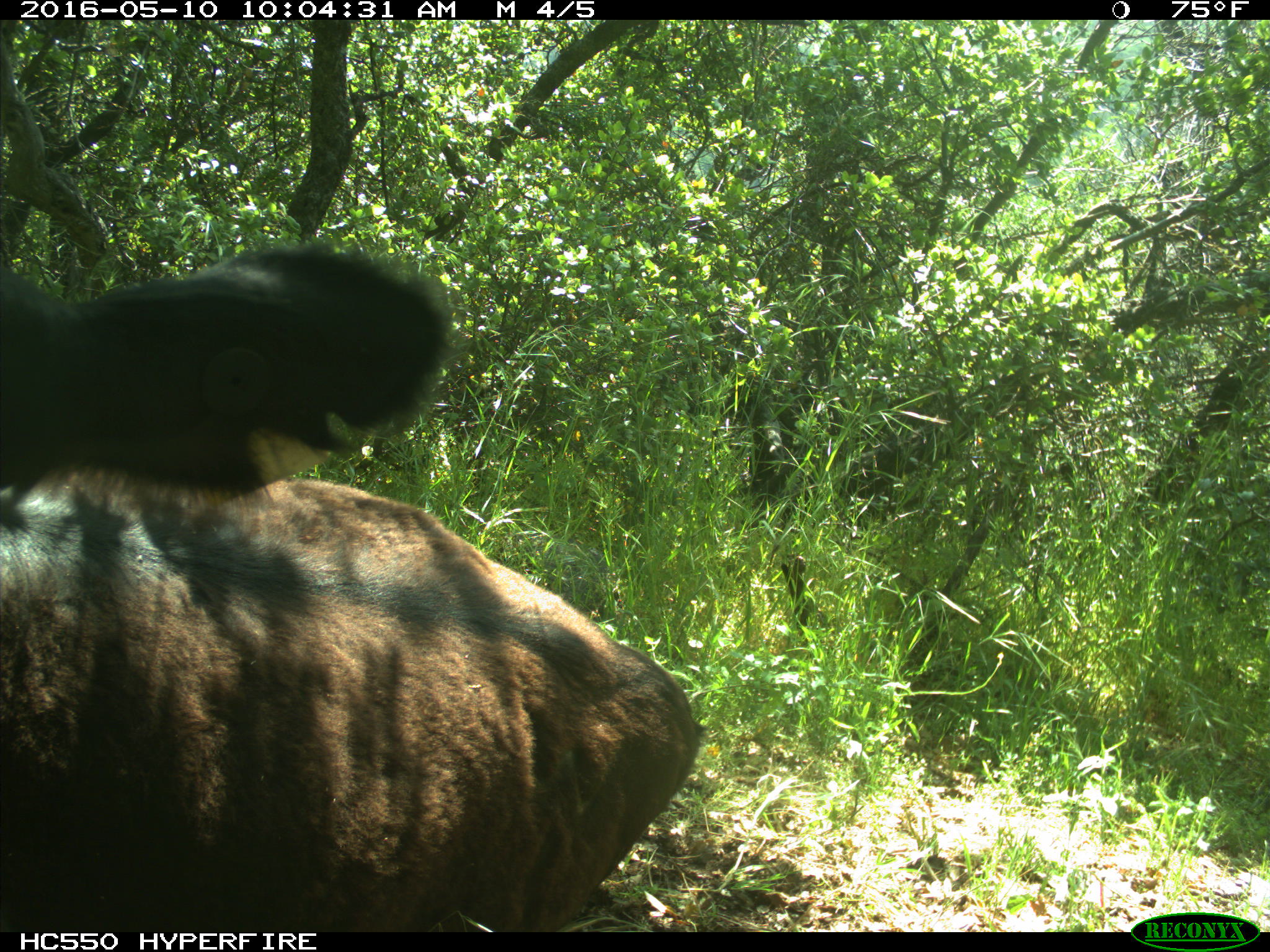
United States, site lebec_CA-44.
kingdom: Animalia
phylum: Chordata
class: Mammalia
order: Artiodactyla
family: Bovidae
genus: Bos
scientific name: Bos taurus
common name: domestic cow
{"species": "Bos taurus (domestic cow)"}